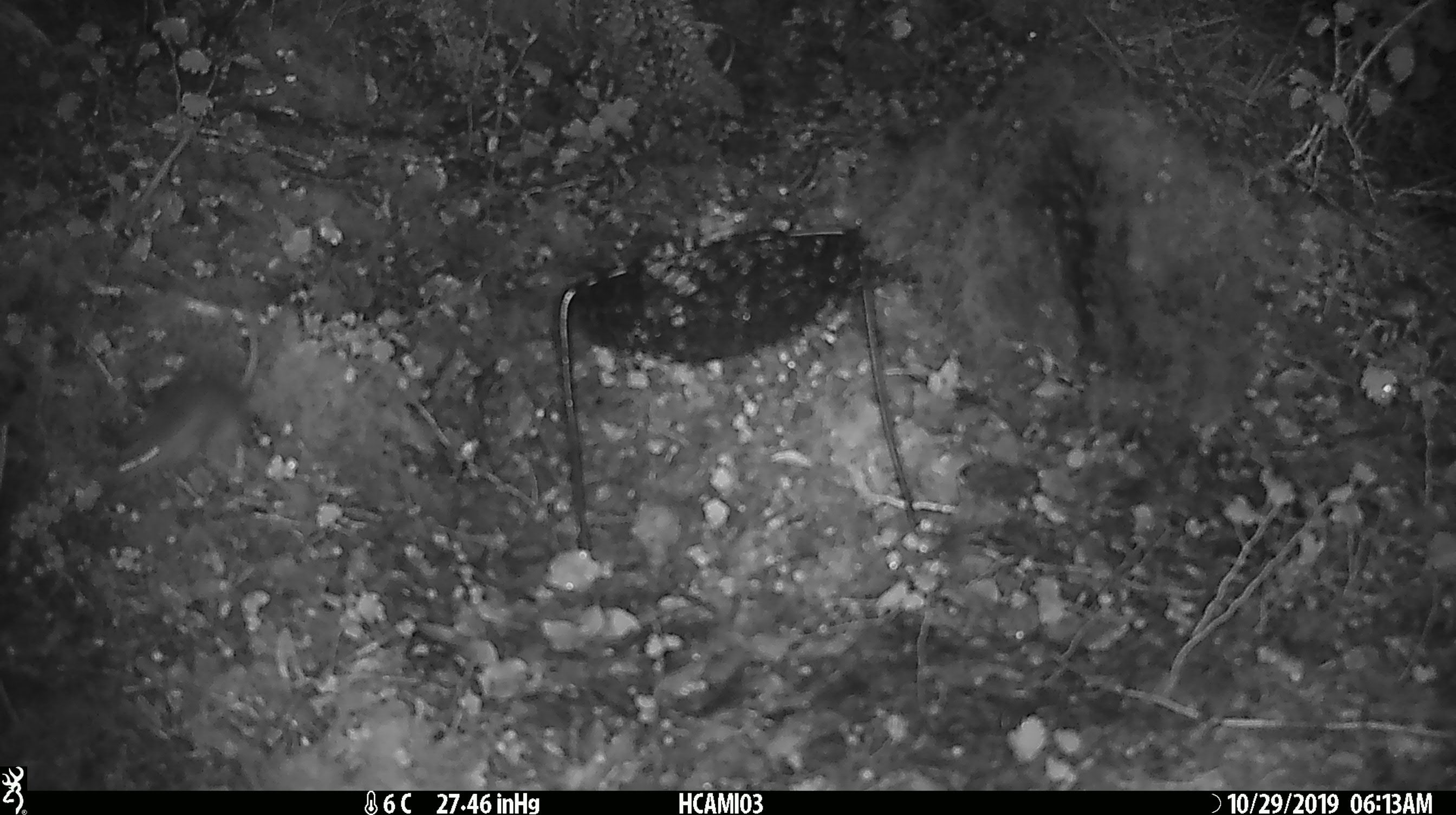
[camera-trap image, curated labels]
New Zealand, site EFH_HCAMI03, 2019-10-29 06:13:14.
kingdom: Animalia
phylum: Chordata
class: Mammalia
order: Rodentia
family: Muridae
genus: Mus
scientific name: Mus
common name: mouse